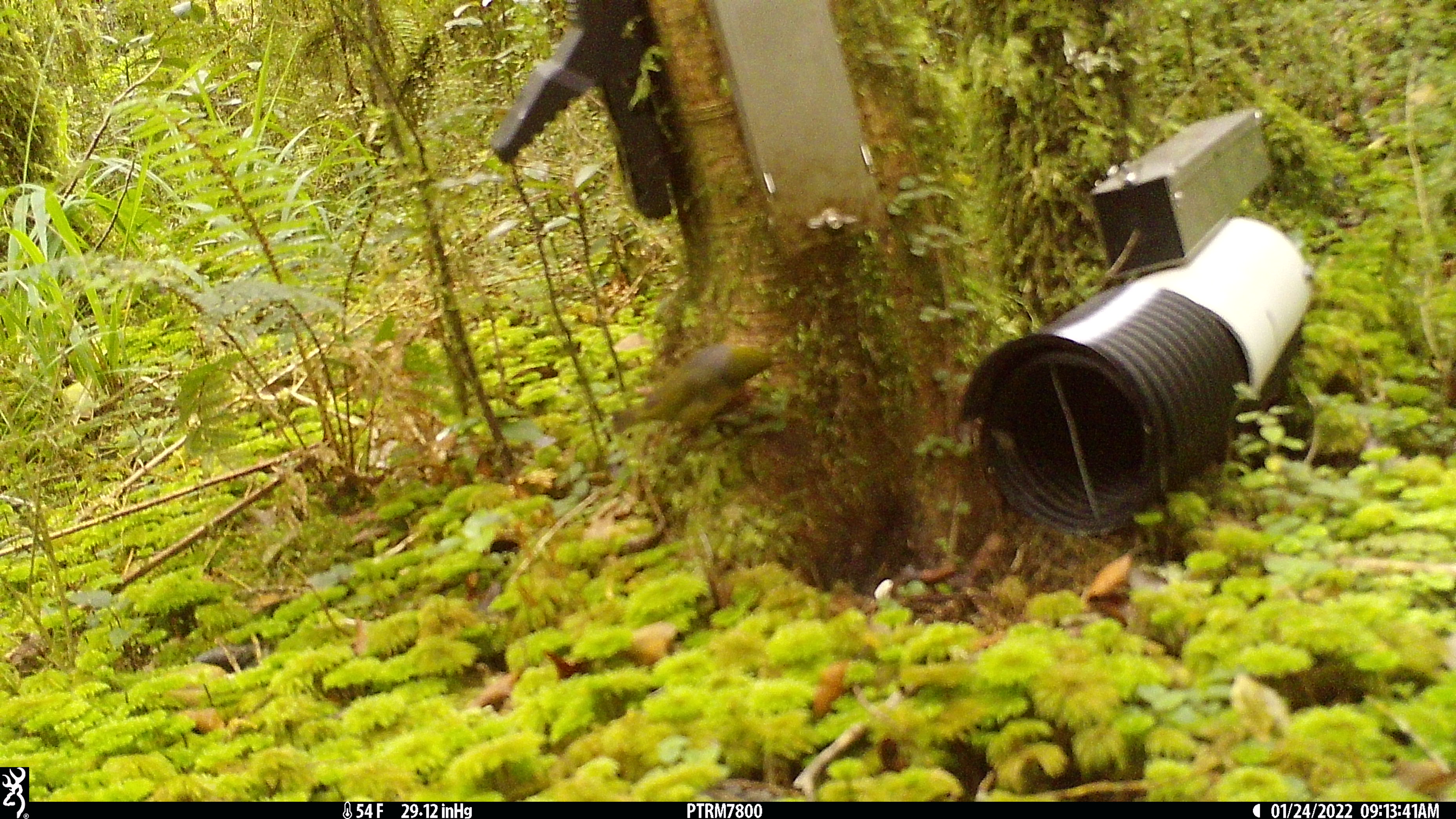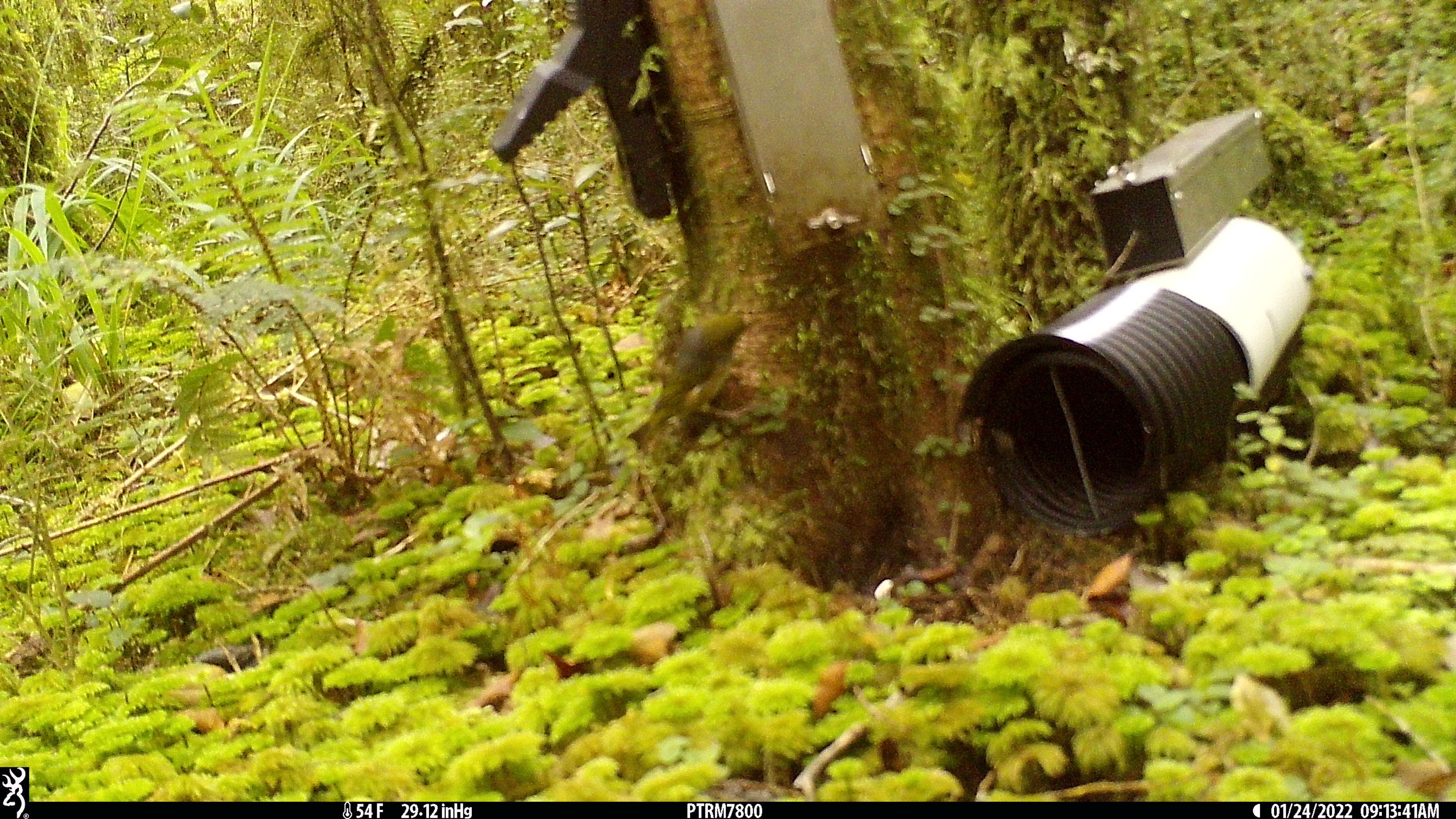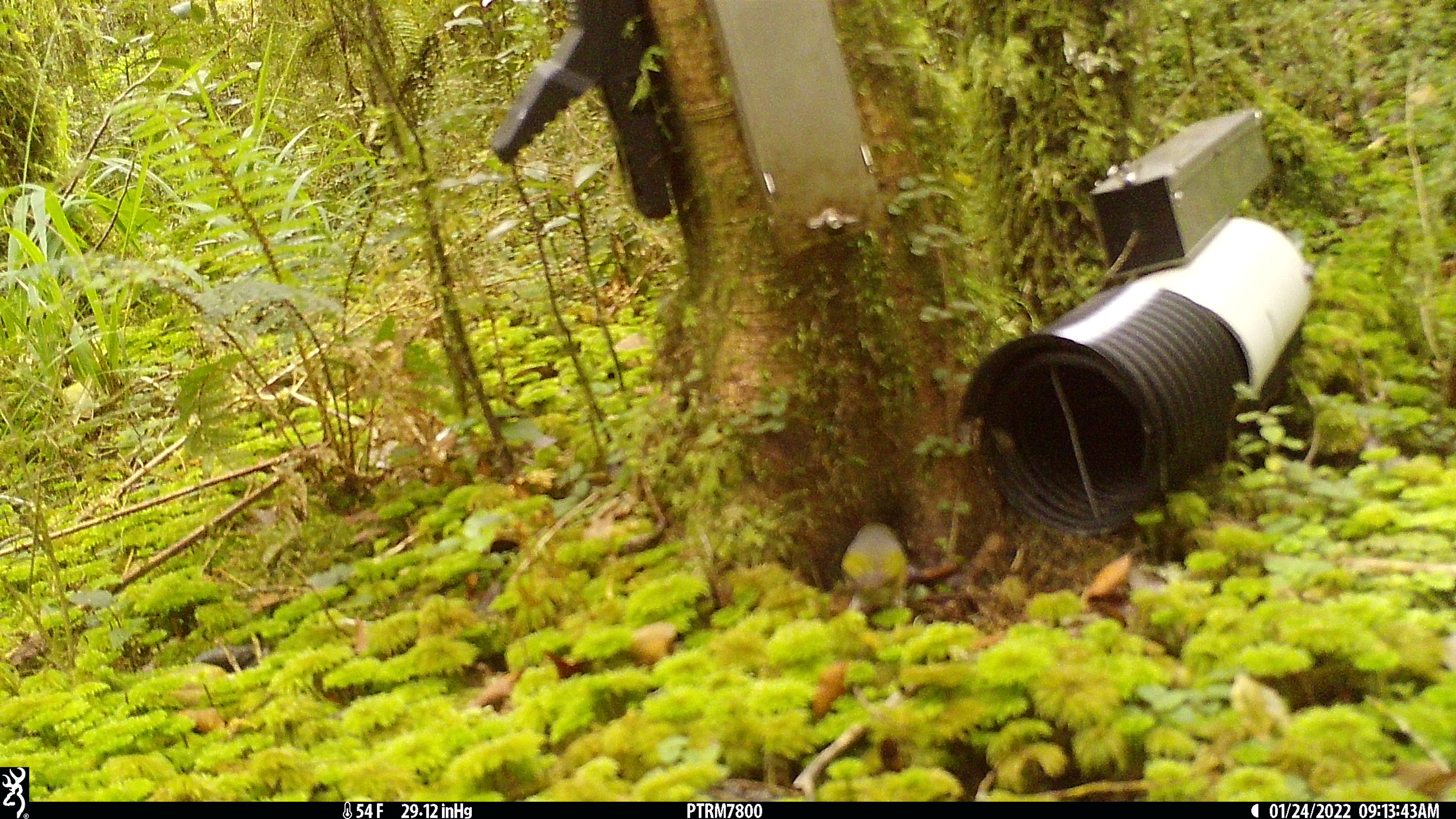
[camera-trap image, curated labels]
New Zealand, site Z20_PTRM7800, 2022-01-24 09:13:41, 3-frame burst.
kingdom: Animalia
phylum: Chordata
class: Aves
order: Passeriformes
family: Zosteropidae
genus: Zosterops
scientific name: Zosterops lateralis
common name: silvereye